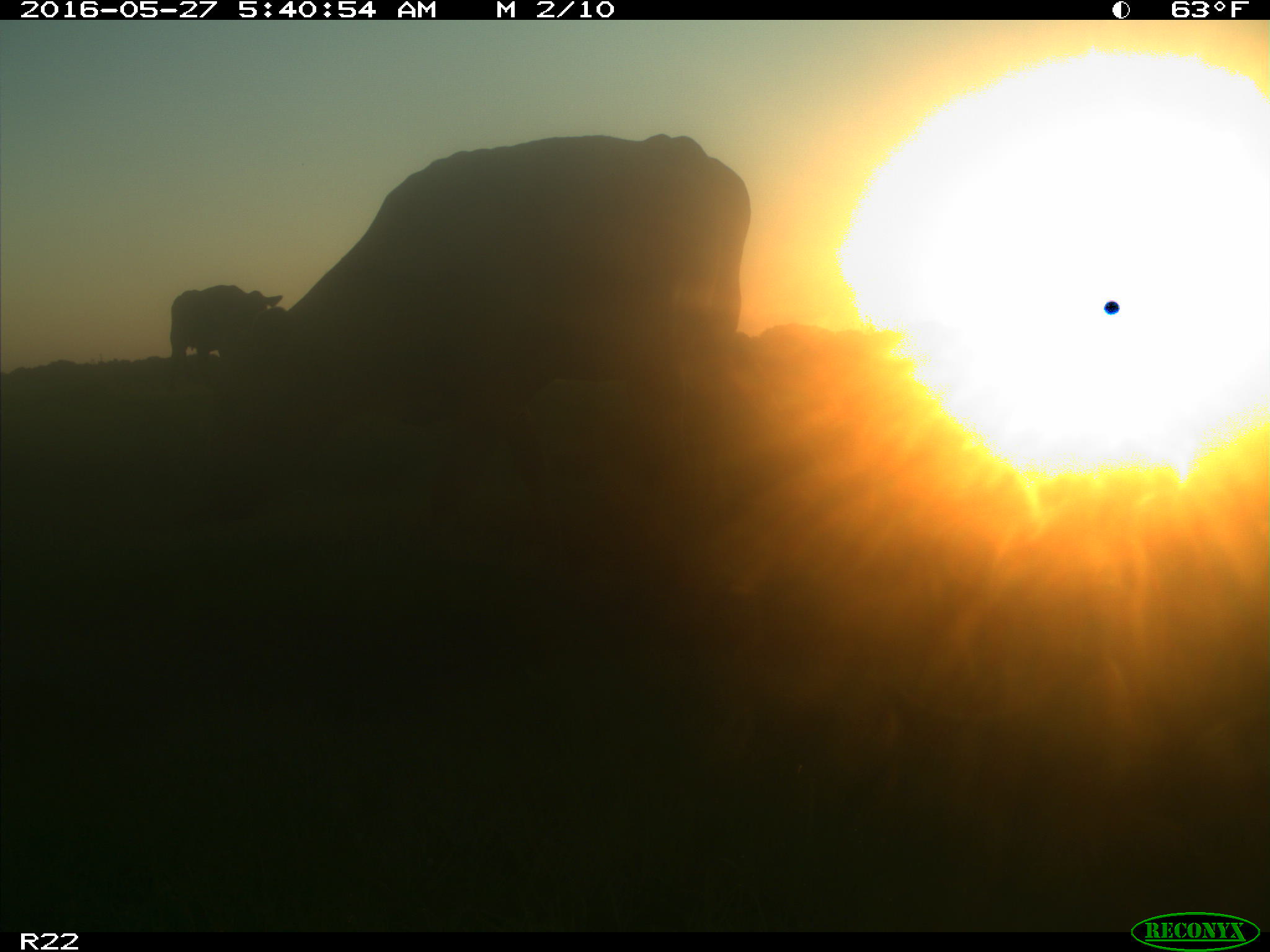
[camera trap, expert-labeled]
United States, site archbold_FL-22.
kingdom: Animalia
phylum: Chordata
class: Mammalia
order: Artiodactyla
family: Bovidae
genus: Bos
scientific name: Bos taurus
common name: domestic cow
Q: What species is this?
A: Bos taurus (domestic cow).